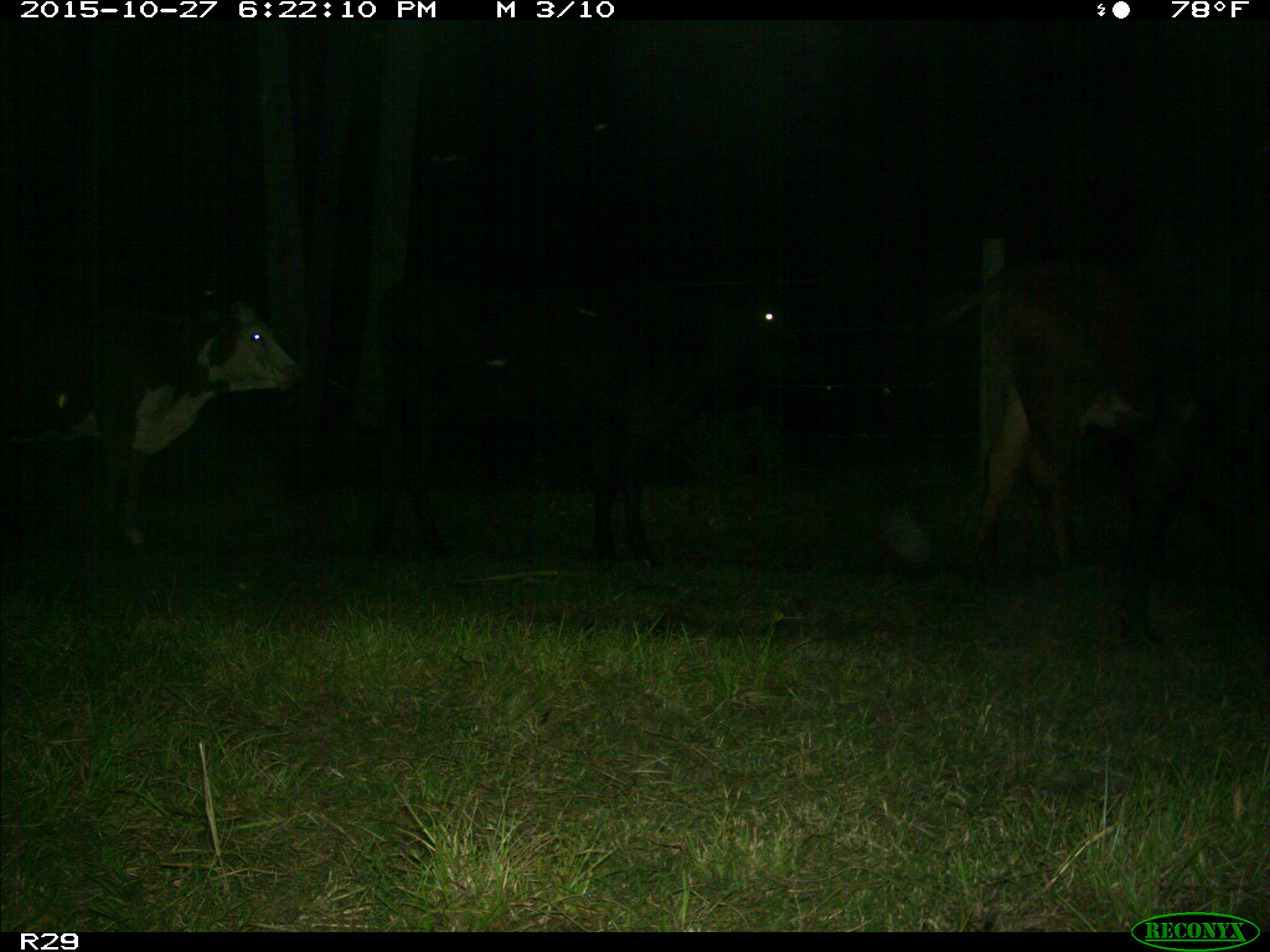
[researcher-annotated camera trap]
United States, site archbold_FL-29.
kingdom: Animalia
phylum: Chordata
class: Mammalia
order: Artiodactyla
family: Bovidae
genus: Bos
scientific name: Bos taurus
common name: domestic cow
Bos taurus (domestic cow).